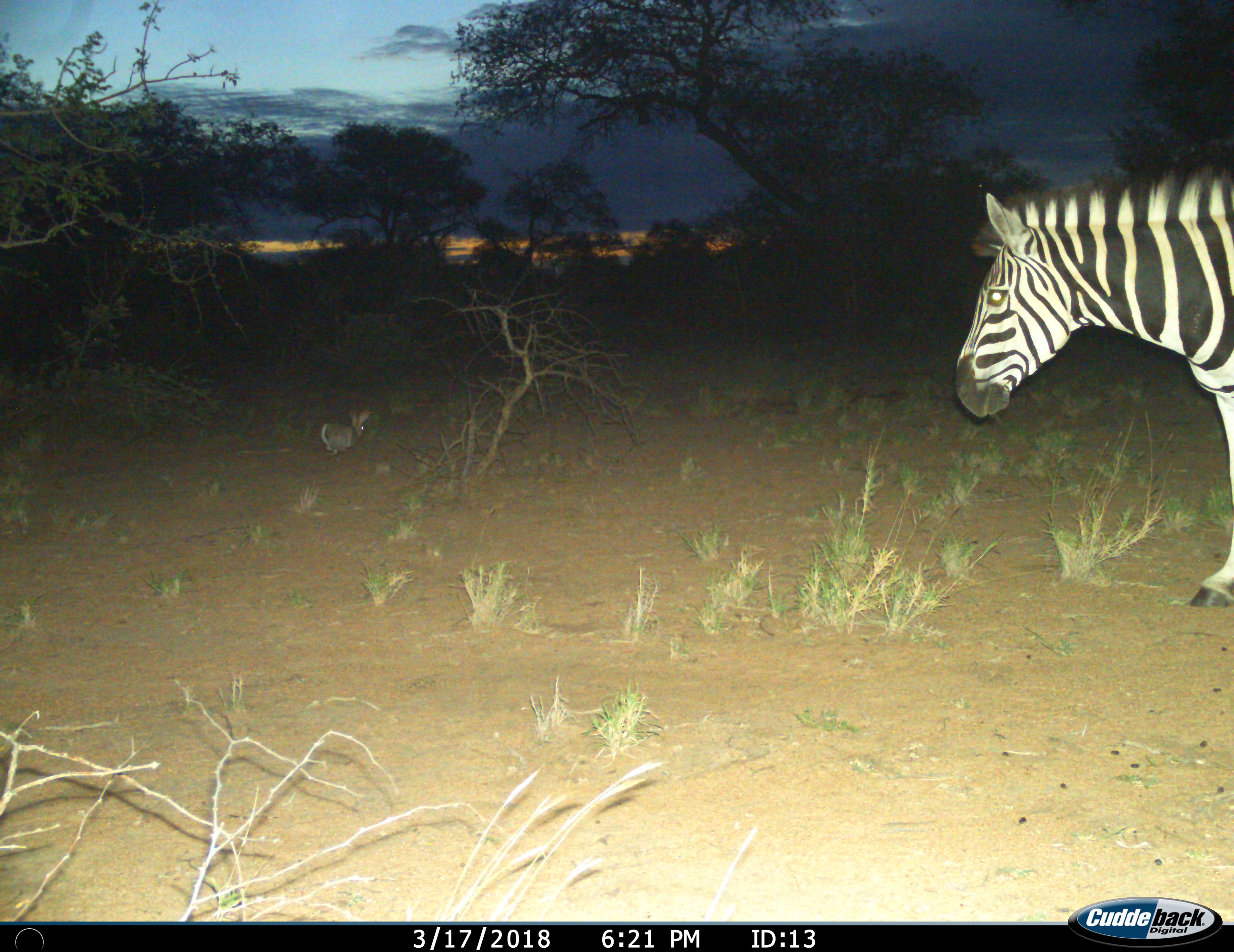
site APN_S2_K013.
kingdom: Animalia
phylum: Chordata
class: Mammalia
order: Lagomorpha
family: Leporidae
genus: Lepus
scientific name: Lepus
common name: hare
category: hareunknown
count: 1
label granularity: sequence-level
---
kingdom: Animalia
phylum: Chordata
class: Mammalia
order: Perissodactyla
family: Equidae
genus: Equus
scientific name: Equus quagga burchellii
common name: burchell's zebra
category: zebraburchells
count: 1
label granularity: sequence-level